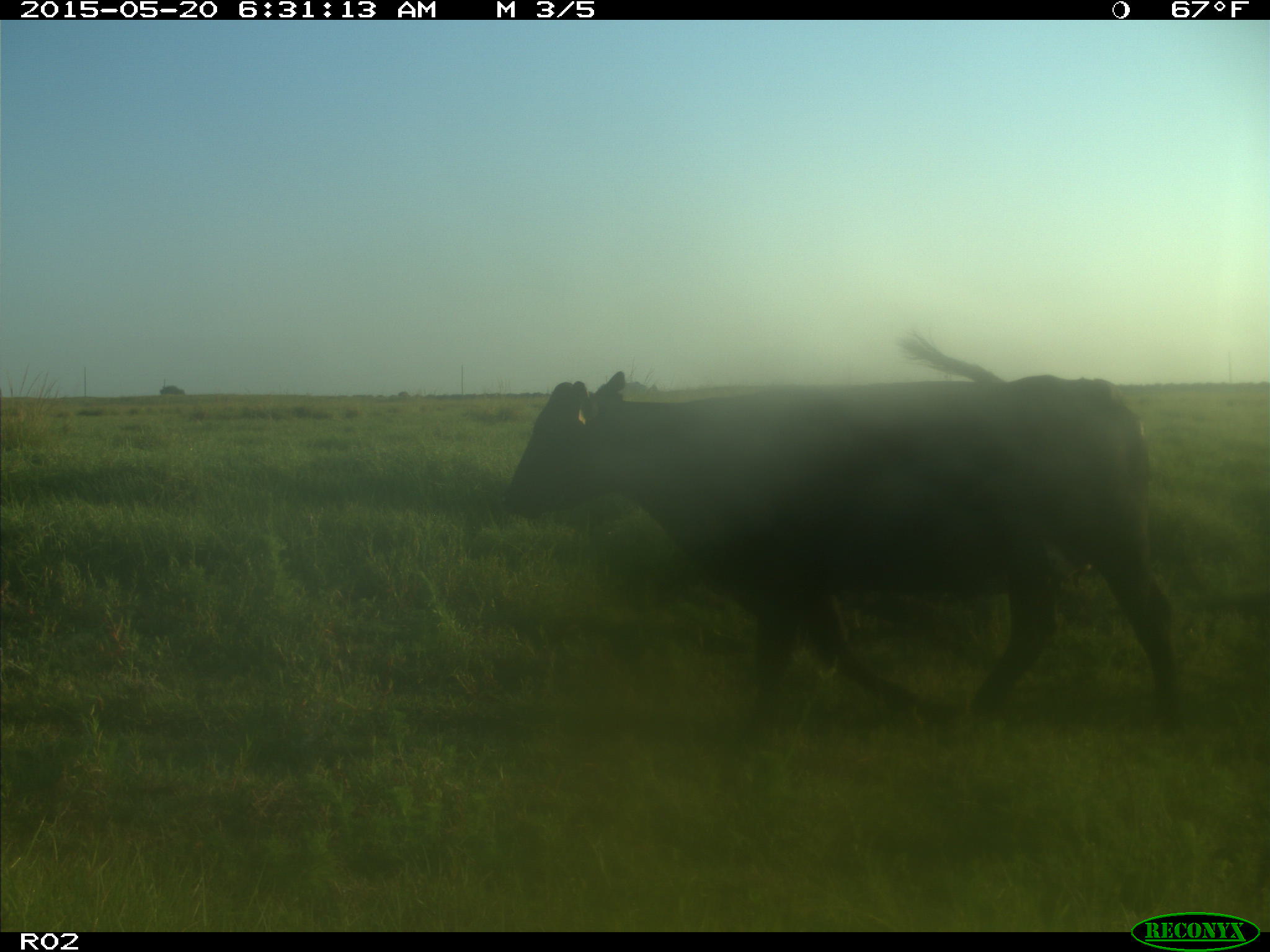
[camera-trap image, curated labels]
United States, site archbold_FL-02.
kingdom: Animalia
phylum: Chordata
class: Mammalia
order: Artiodactyla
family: Bovidae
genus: Bos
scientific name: Bos taurus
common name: domestic cow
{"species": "Bos taurus (domestic cow)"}